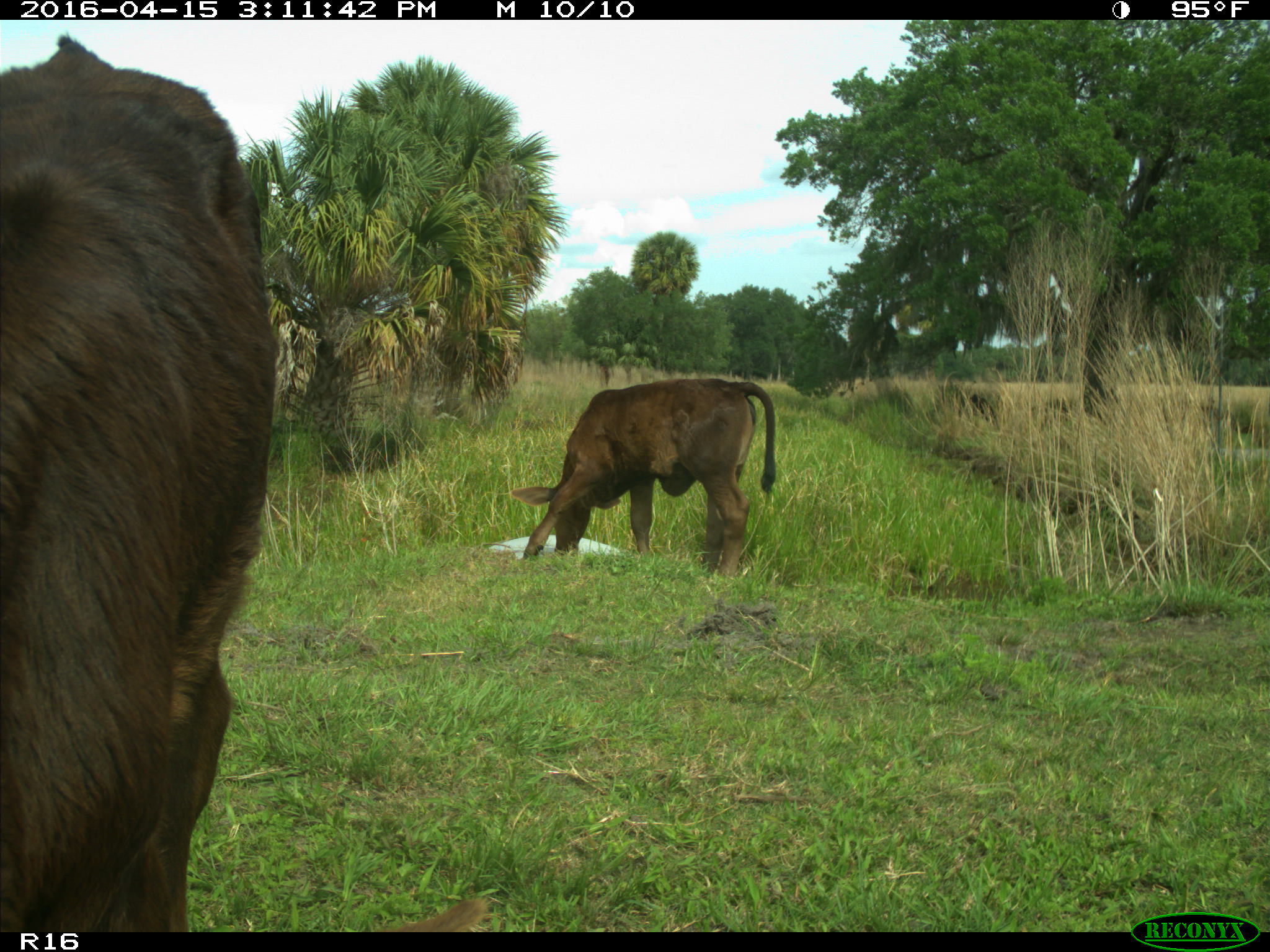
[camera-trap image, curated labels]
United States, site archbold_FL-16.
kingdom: Animalia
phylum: Chordata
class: Mammalia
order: Artiodactyla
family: Bovidae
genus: Bos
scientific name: Bos taurus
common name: domestic cow